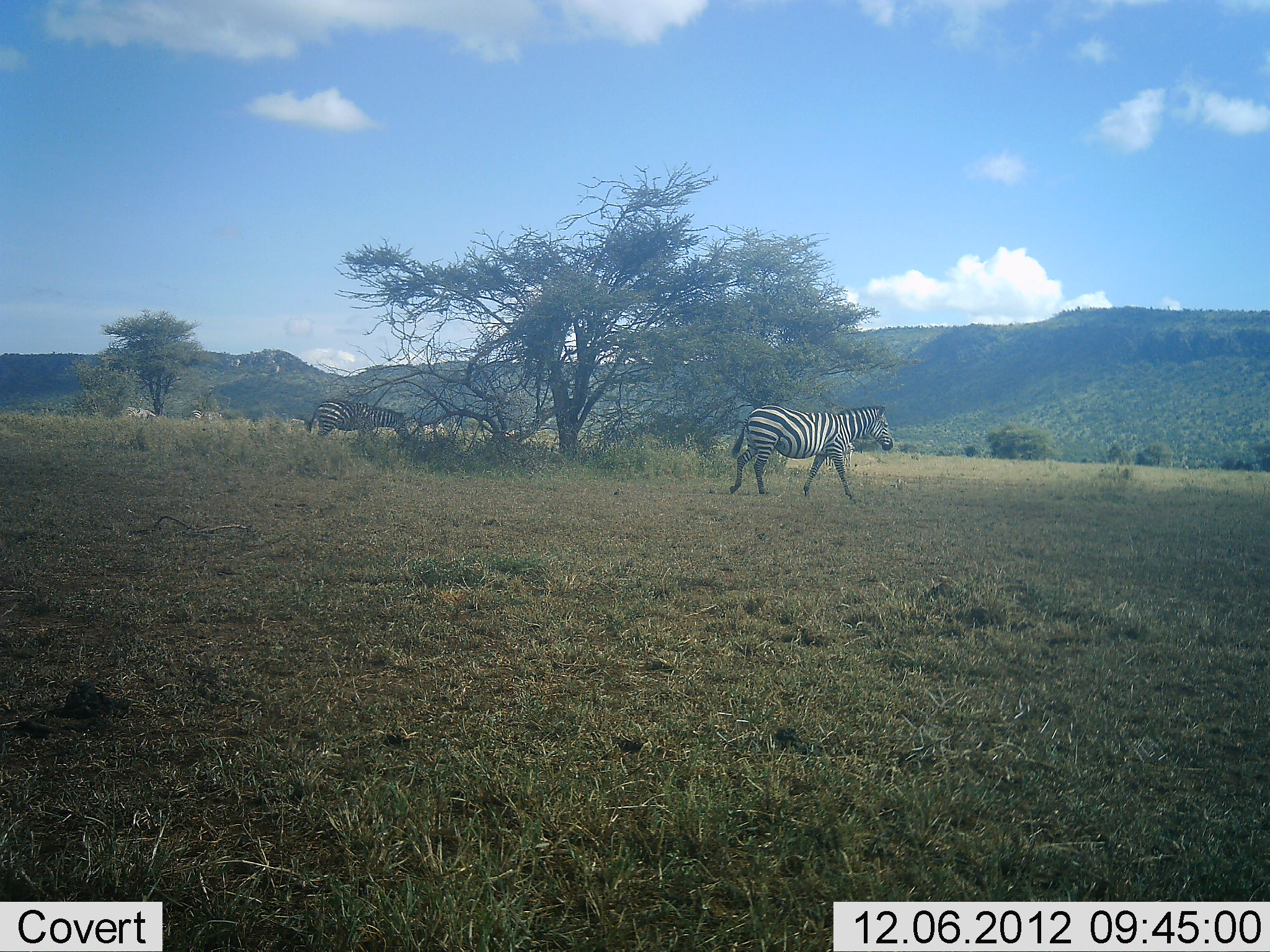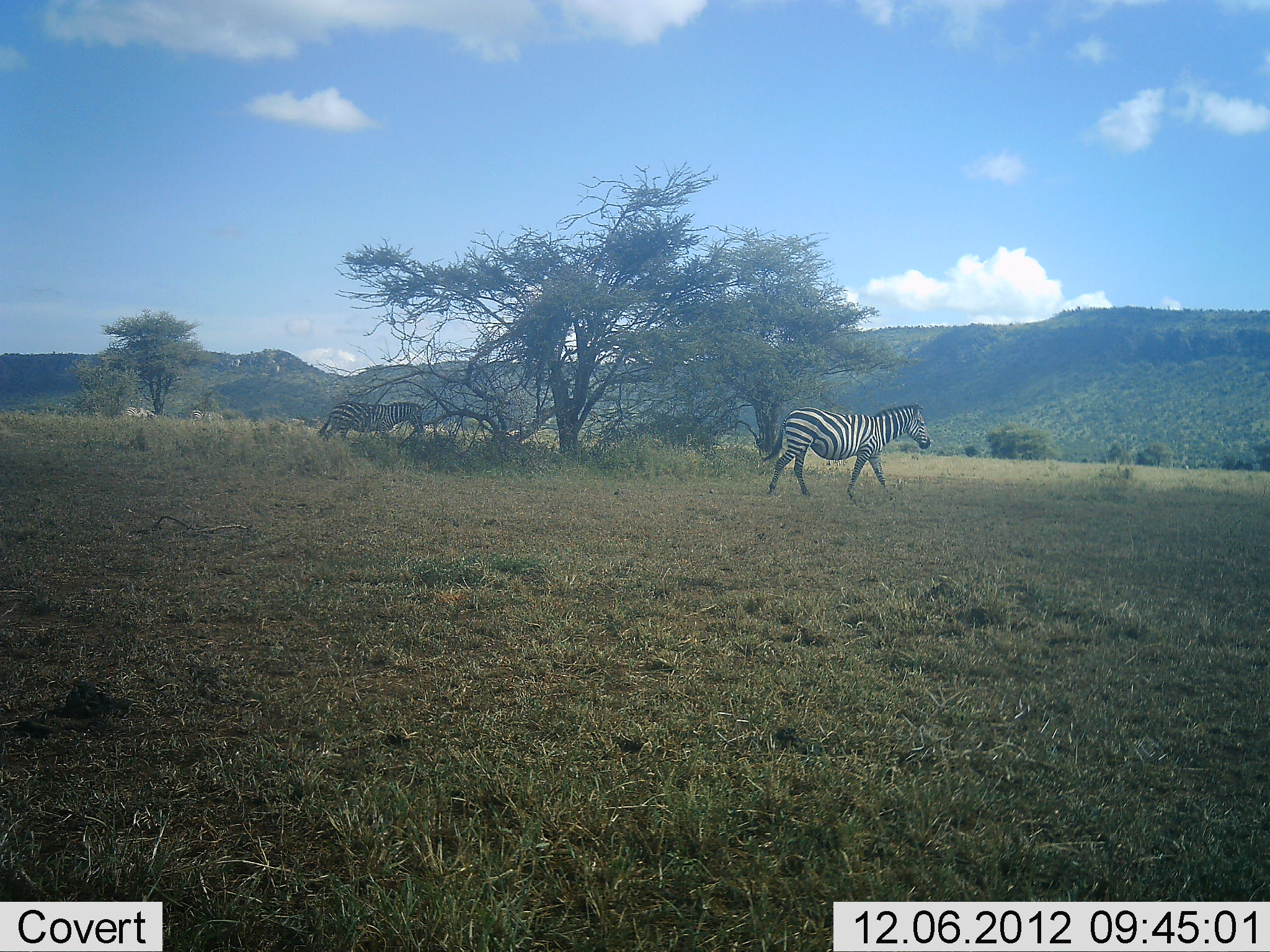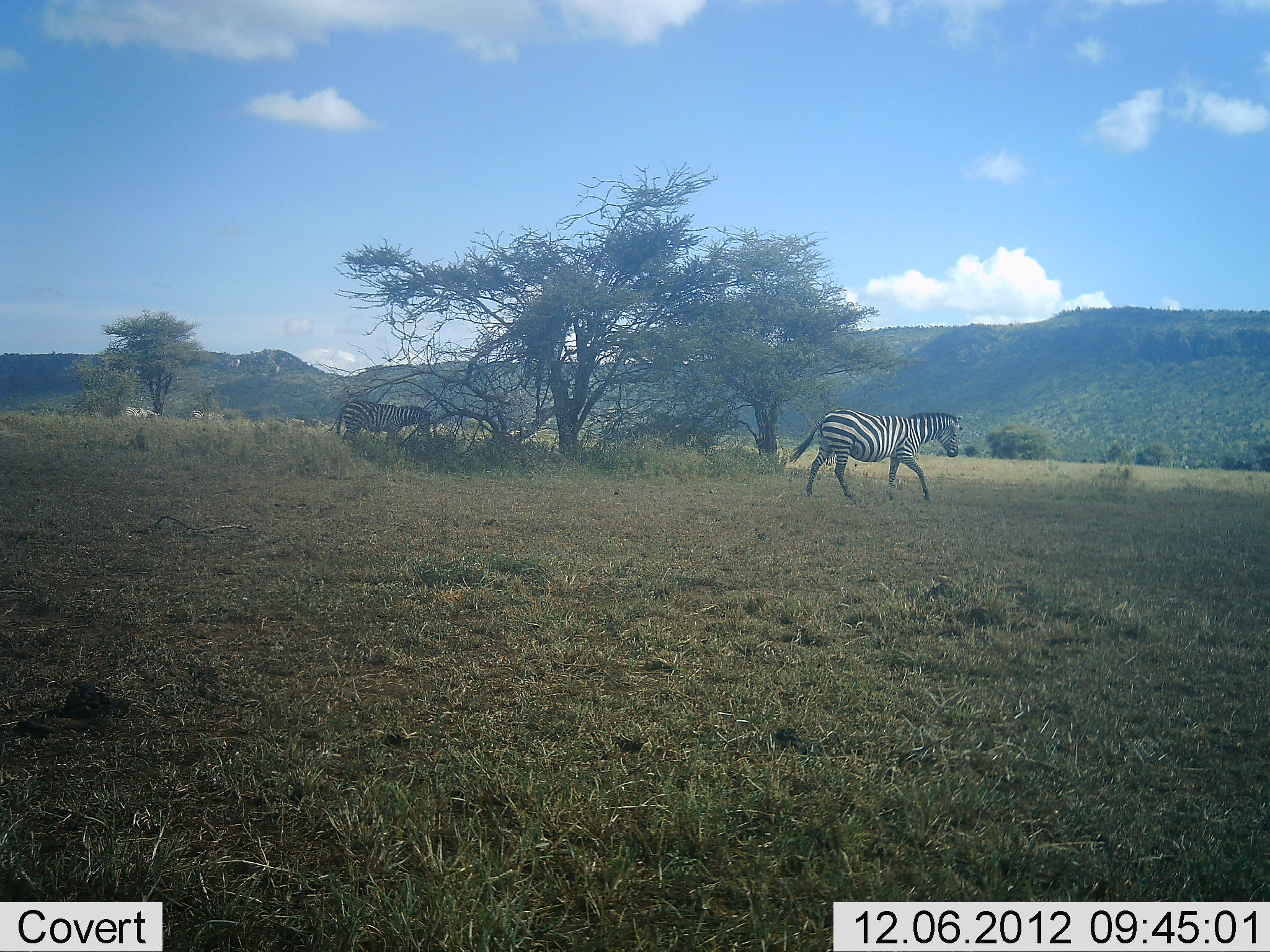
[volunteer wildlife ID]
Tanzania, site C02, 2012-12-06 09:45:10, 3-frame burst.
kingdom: Animalia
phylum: Chordata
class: Mammalia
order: Perissodactyla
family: Equidae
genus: Equus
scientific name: Equus quagga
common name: plains zebra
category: zebra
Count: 2.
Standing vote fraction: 11%.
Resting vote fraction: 0%.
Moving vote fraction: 93%.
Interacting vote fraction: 0%.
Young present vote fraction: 0%.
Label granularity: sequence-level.